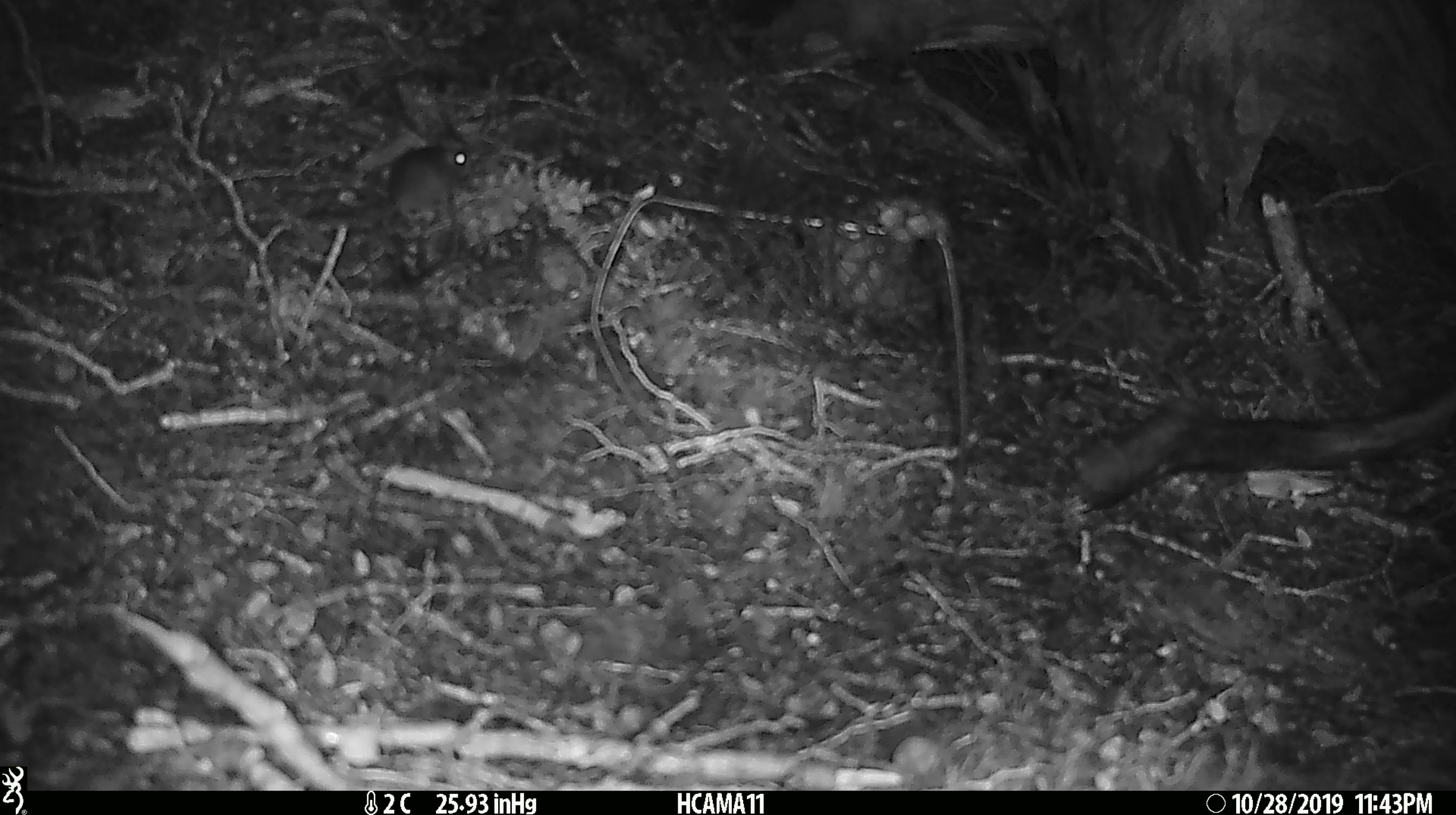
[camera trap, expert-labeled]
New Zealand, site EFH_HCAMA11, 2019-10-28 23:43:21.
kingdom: Animalia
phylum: Chordata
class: Mammalia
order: Rodentia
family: Muridae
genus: Mus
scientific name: Mus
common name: mouse